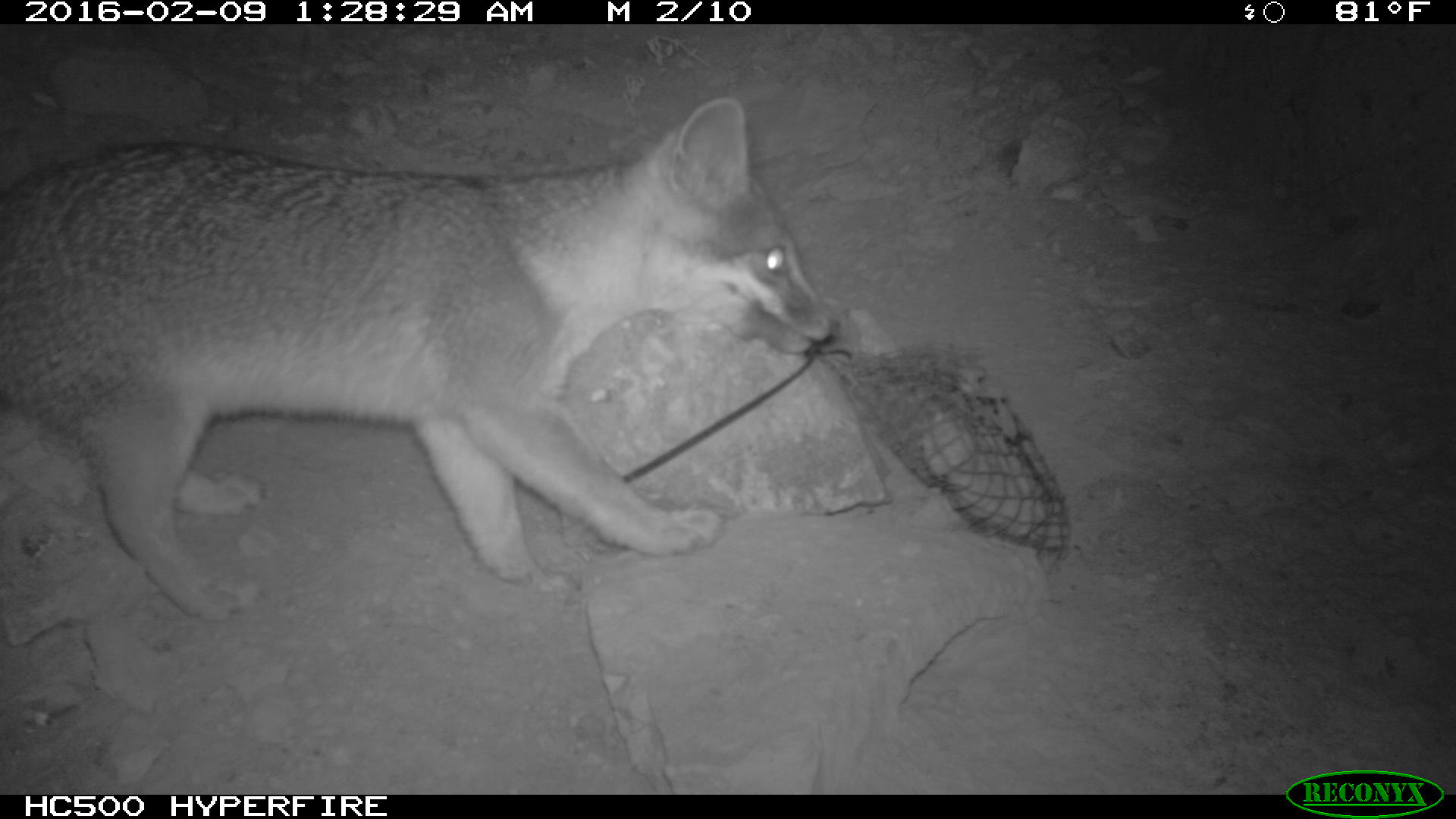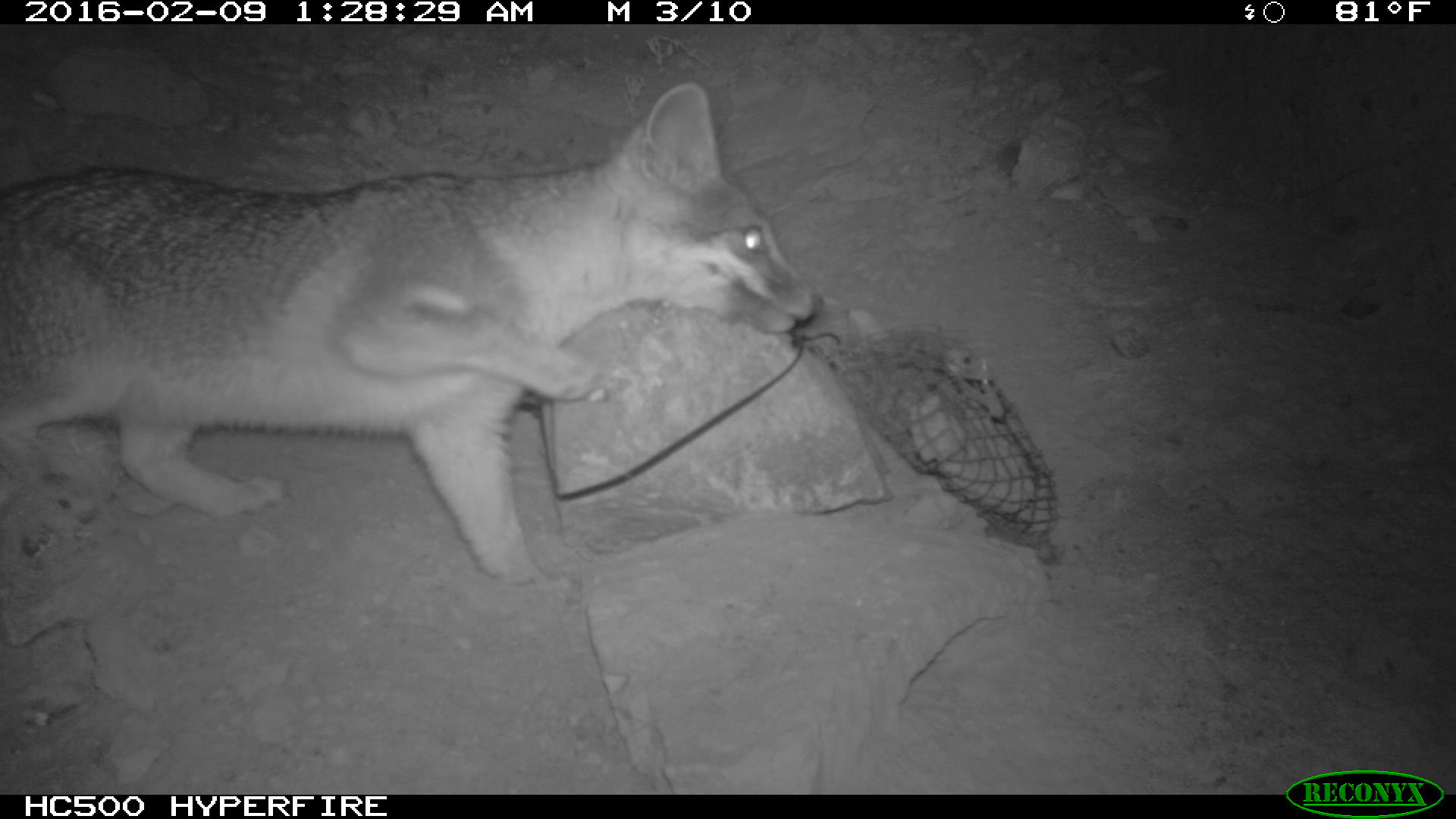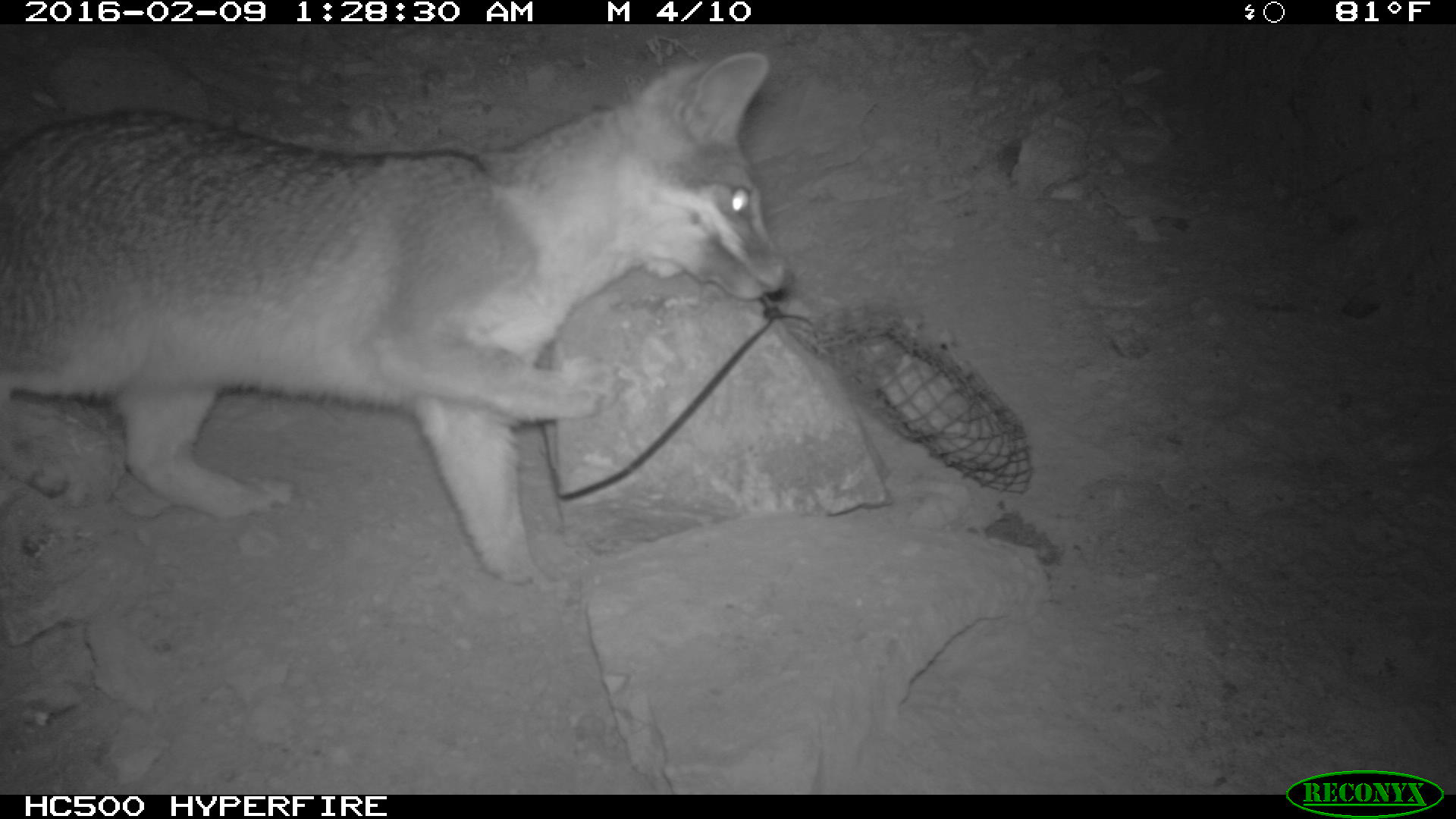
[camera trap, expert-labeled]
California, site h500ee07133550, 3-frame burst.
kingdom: Animalia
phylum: Chordata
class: Mammalia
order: Carnivora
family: Canidae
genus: Urocyon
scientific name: Urocyon littoralis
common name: island fox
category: fox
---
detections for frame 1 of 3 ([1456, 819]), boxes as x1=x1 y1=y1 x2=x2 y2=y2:
fox: x1=0 y1=94 x2=838 y2=621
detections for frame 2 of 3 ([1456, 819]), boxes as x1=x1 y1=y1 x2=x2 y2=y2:
fox: x1=0 y1=85 x2=823 y2=588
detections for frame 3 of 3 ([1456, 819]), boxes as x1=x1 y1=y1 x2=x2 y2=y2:
fox: x1=0 y1=52 x2=793 y2=610